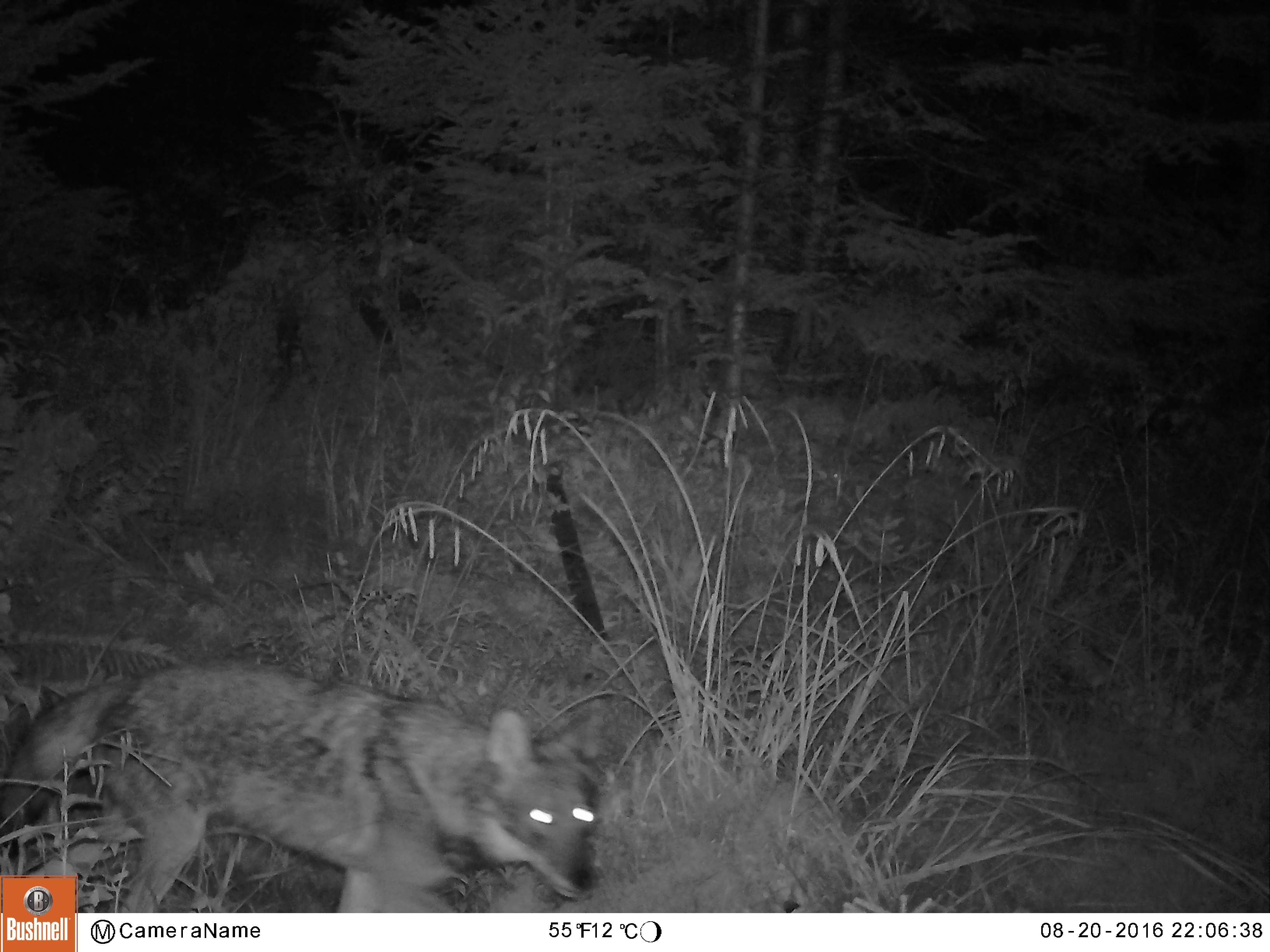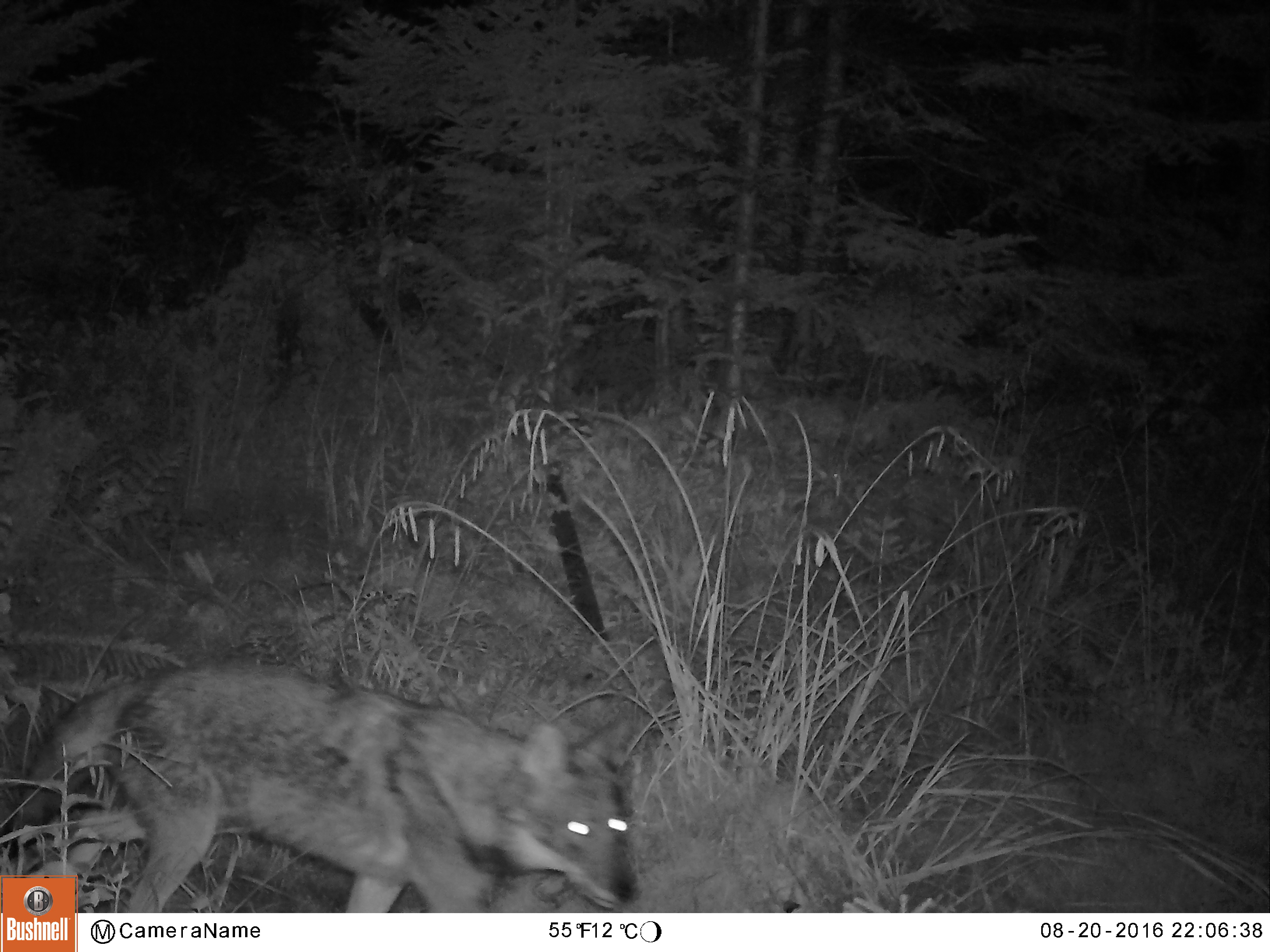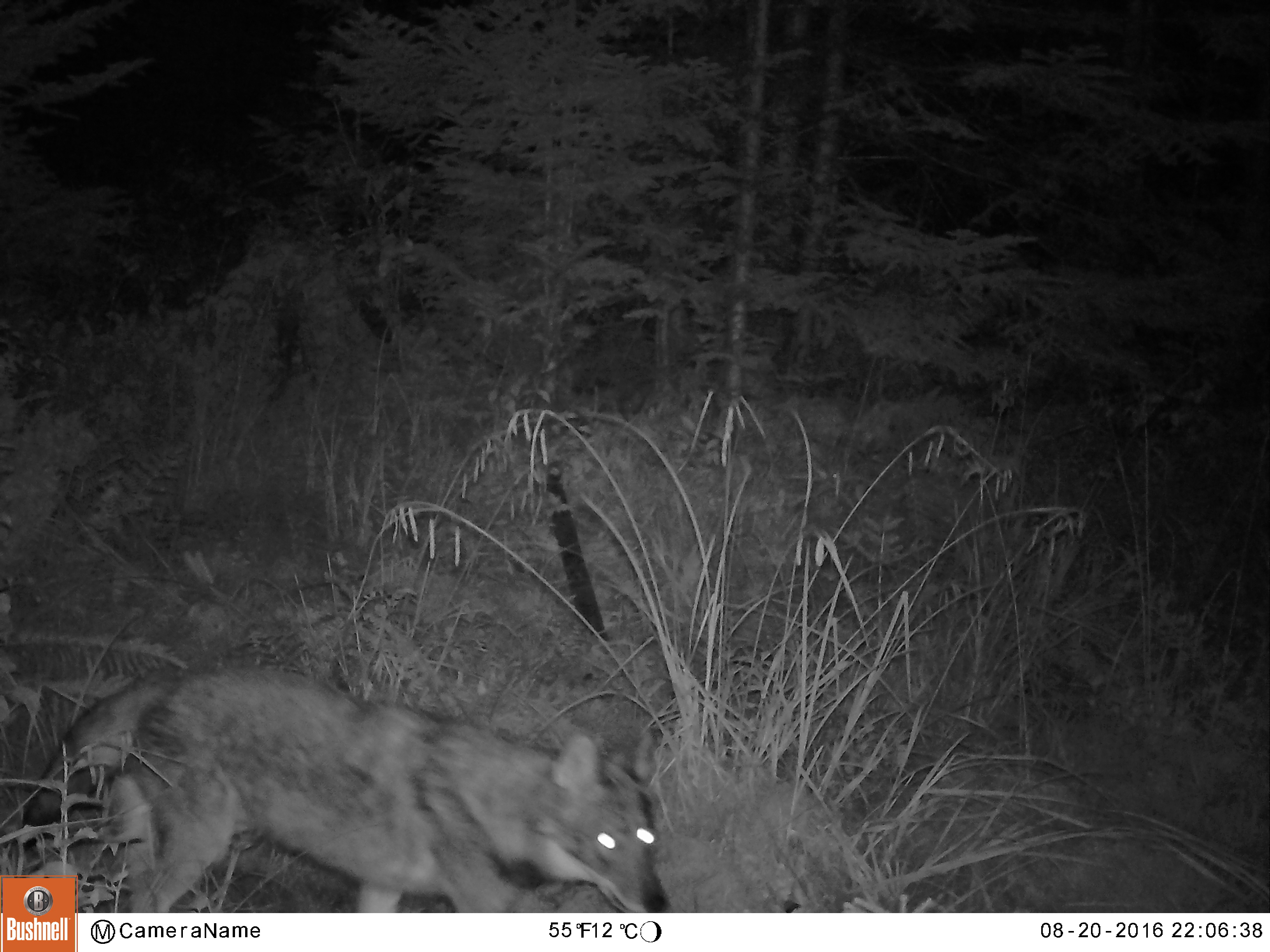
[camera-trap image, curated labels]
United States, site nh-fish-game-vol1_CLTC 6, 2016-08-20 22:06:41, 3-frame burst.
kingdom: Animalia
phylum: Chordata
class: Mammalia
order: Carnivora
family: Canidae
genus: Canis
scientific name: Canis latrans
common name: coyote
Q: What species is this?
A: Coyote (Canis latrans).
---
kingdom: Animalia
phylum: Chordata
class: Mammalia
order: Carnivora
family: Canidae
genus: Vulpes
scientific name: Vulpes vulpes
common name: red fox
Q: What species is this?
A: Red fox (Vulpes vulpes).